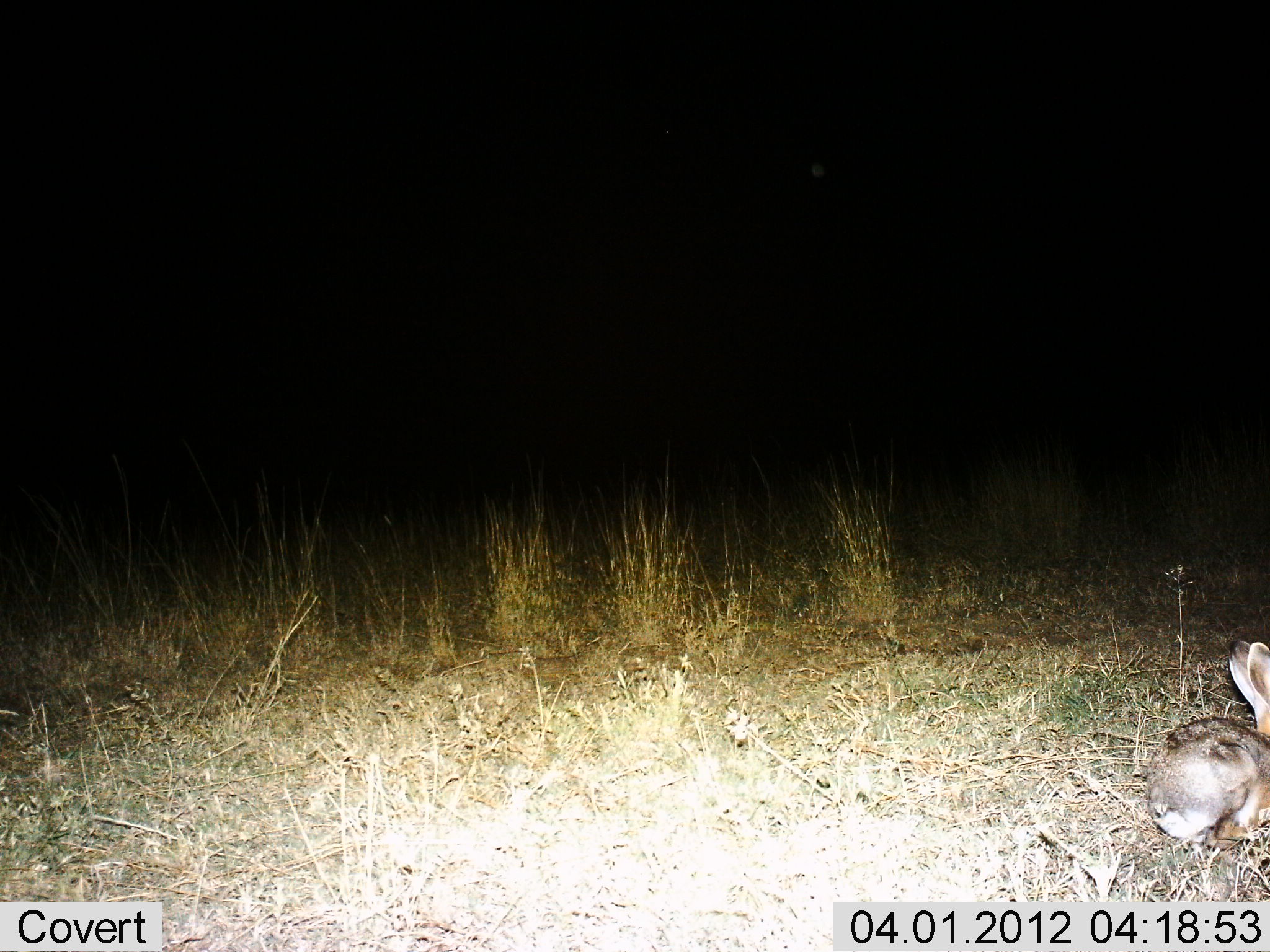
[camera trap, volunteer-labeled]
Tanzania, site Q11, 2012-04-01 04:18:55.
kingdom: Animalia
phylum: Chordata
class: Mammalia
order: Lagomorpha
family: Leporidae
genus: Lepus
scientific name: Lepus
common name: hare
Hare (Lepus), count 1. Behavior (volunteer vote fractions): standing 50%, resting 33%, moving 21%, interacting 0%. Young present (vote fraction): 0%. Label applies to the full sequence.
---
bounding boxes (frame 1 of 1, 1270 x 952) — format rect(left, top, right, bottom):
animal: rect(1150, 636, 1270, 853)